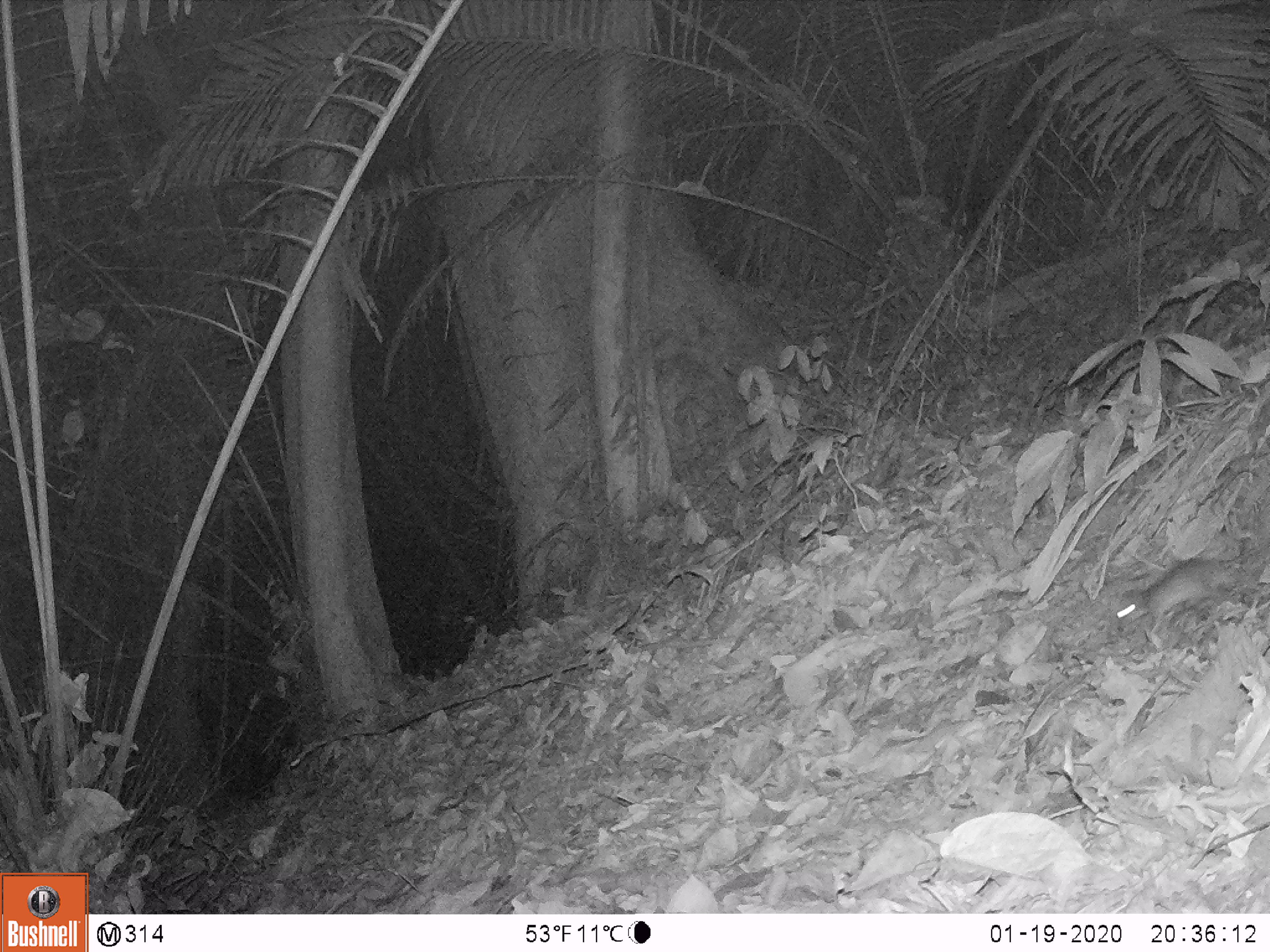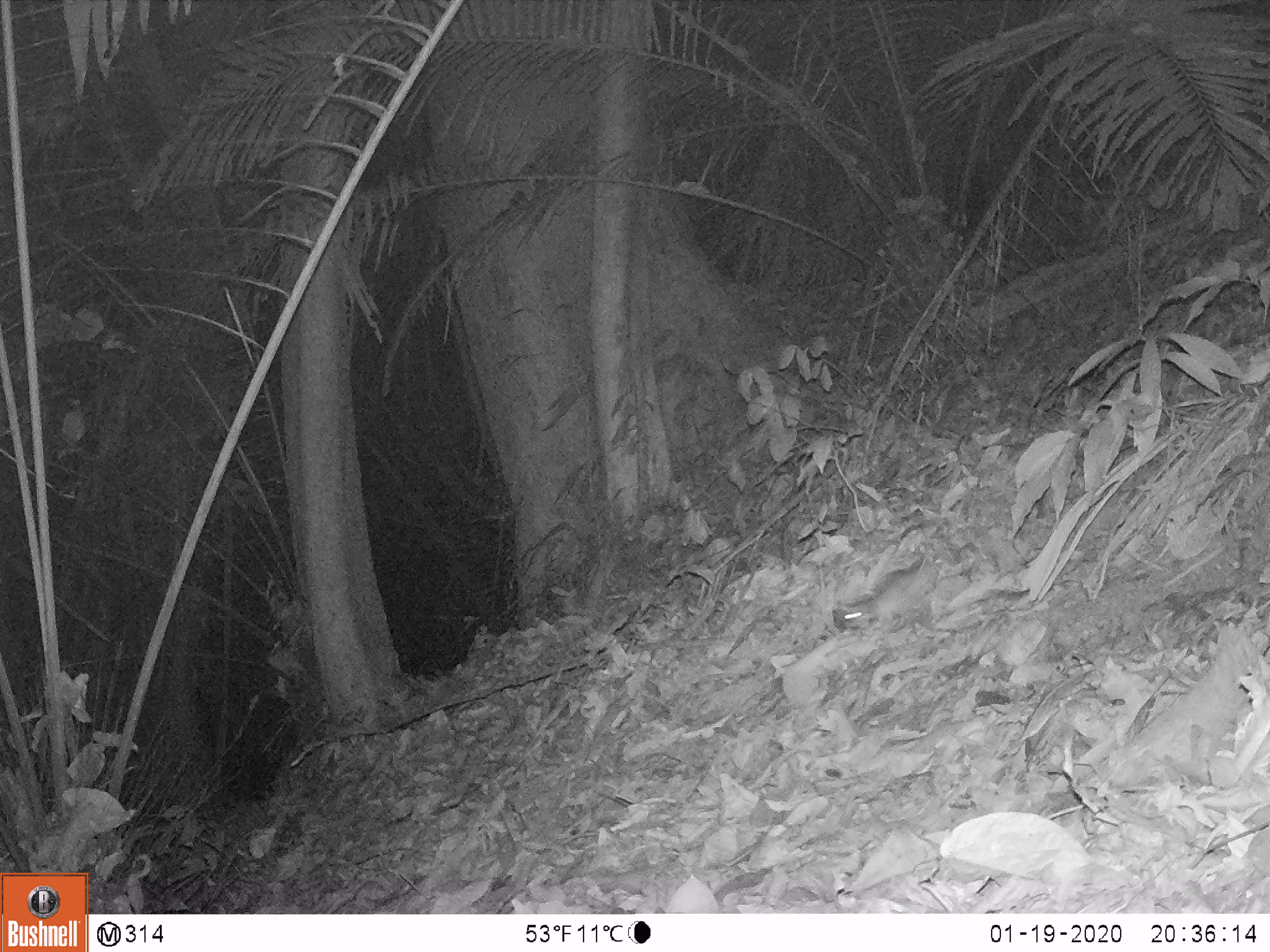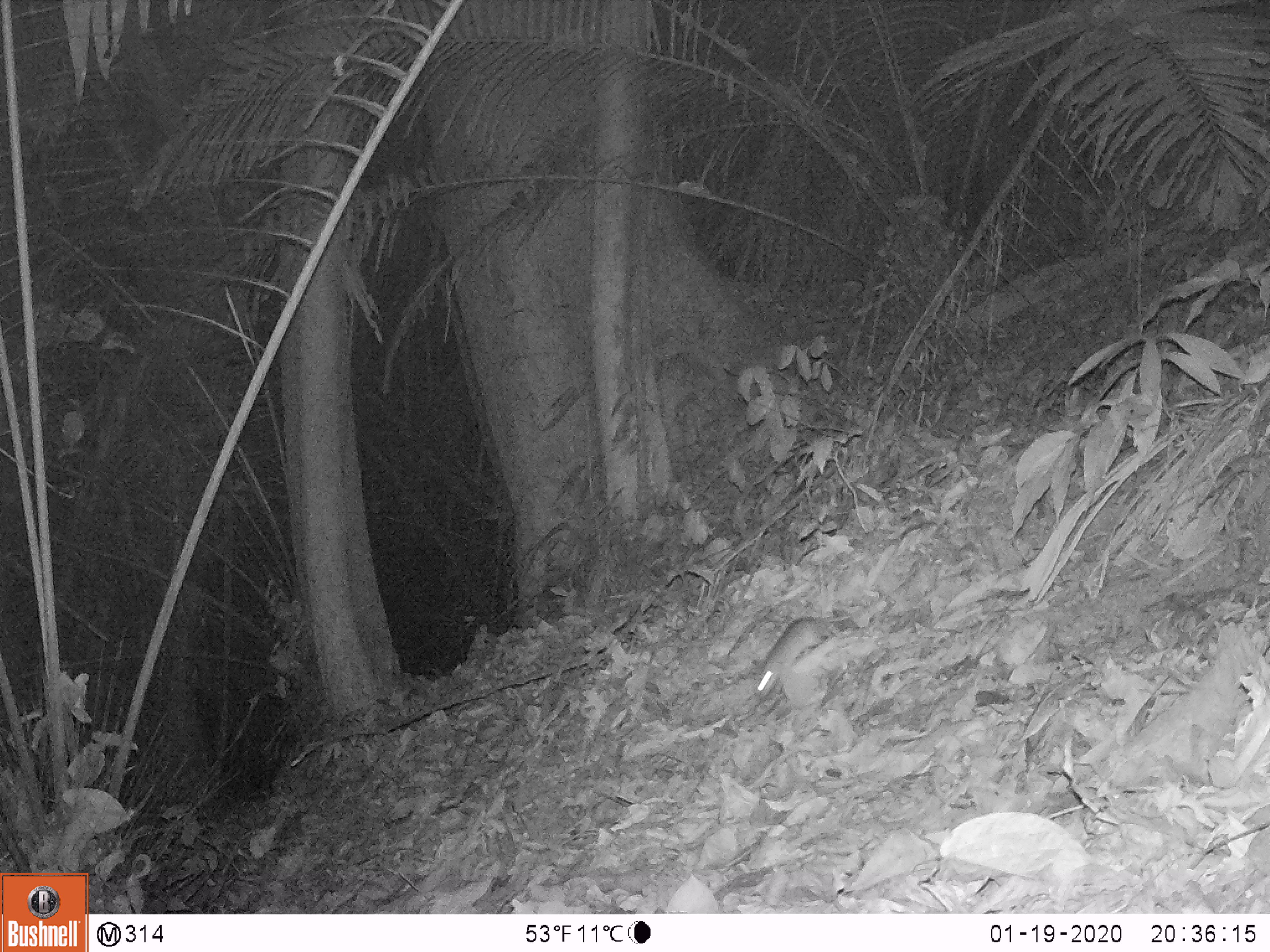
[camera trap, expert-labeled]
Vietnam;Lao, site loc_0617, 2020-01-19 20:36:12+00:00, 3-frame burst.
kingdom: Animalia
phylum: Chordata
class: Mammalia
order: Rodentia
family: Muridae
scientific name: Muridae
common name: old-world mice and rats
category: unidentified murid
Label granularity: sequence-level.